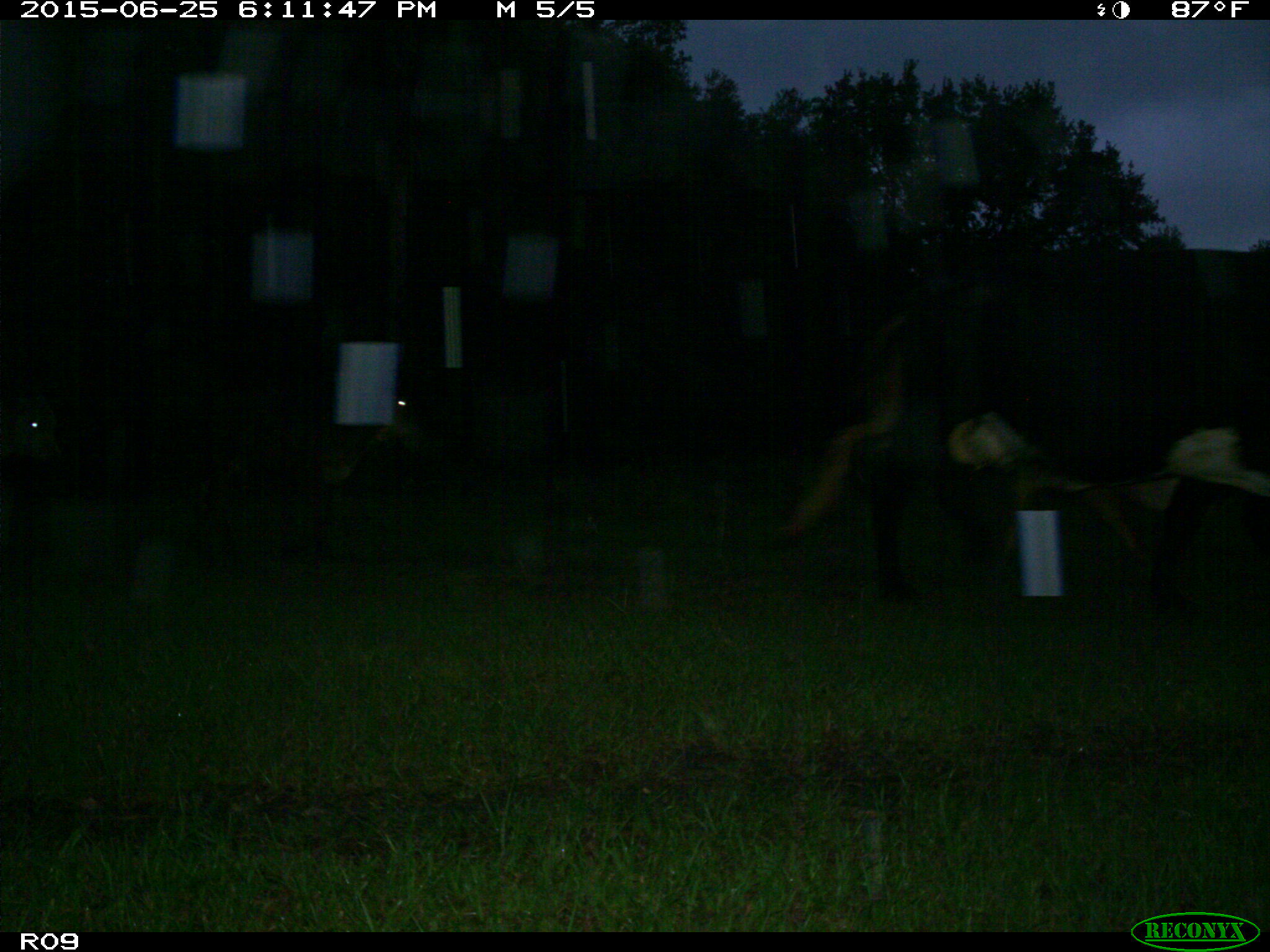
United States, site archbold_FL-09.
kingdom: Animalia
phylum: Chordata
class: Mammalia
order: Artiodactyla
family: Bovidae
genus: Bos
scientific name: Bos taurus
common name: domestic cow